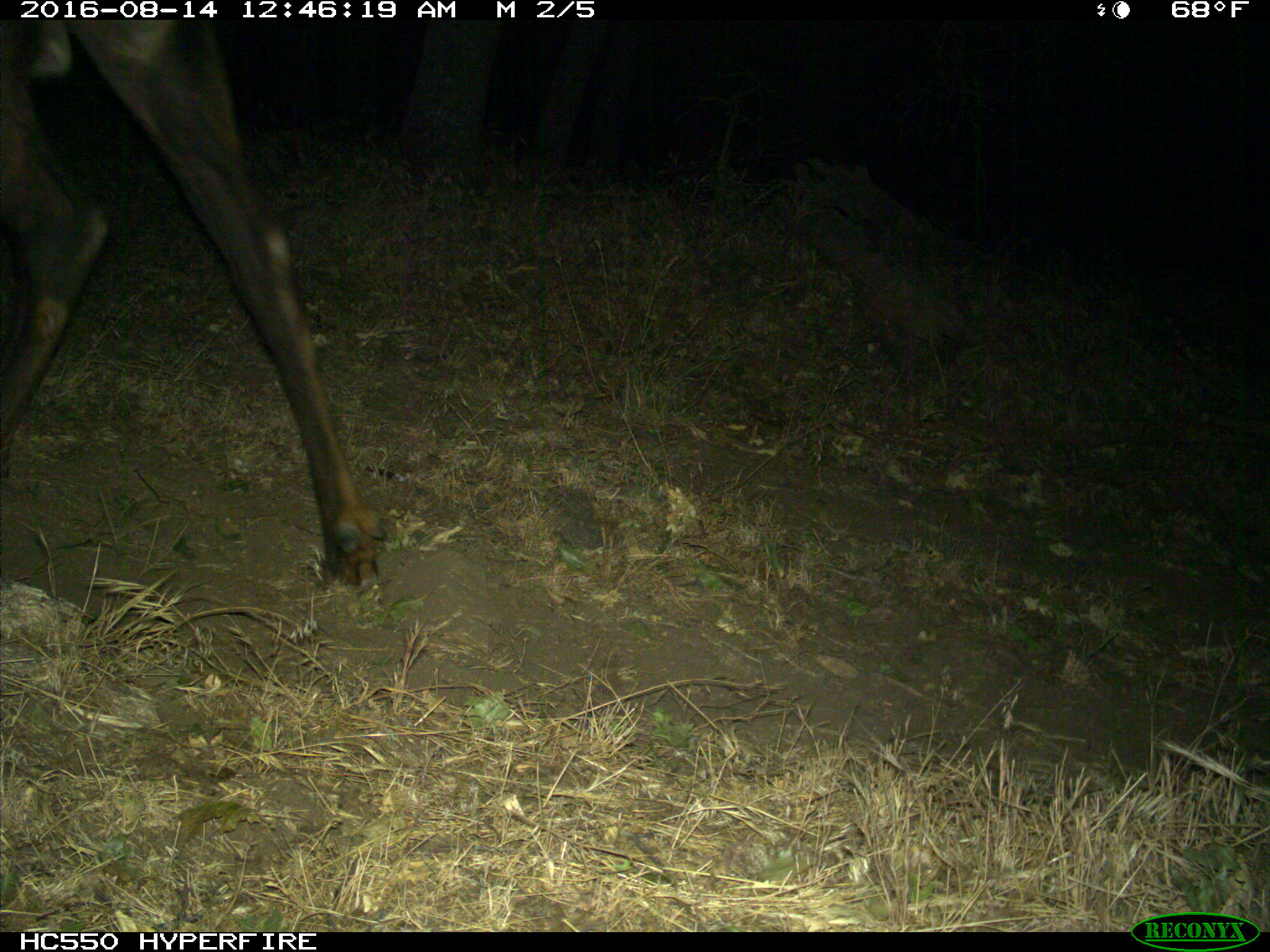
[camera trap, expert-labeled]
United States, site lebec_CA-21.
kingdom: Animalia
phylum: Chordata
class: Mammalia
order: Artiodactyla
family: Cervidae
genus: Cervus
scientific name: Cervus canadensis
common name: elk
Cervus canadensis (elk).